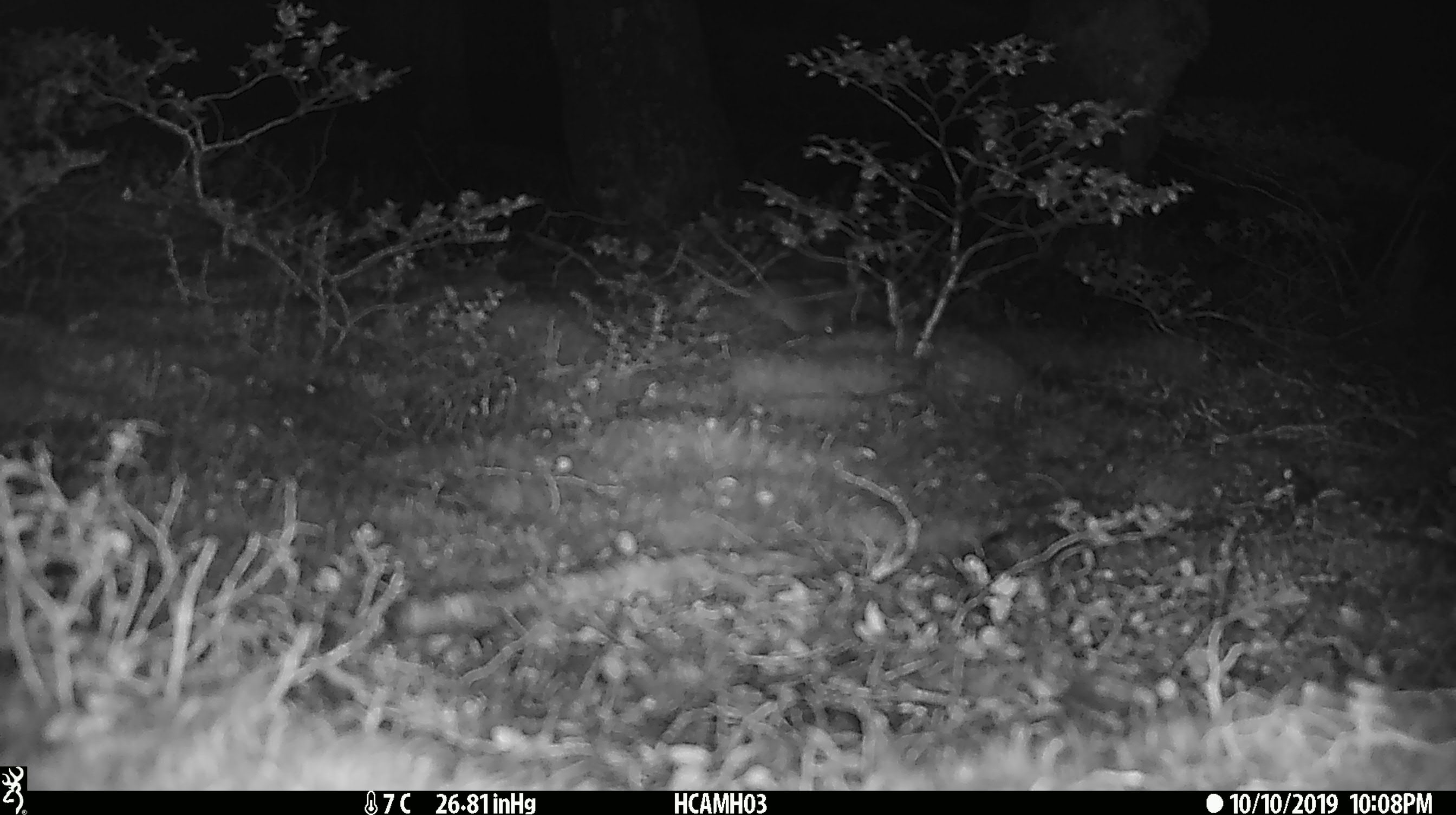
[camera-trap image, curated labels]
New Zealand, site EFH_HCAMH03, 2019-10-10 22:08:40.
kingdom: Animalia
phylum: Chordata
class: Mammalia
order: Rodentia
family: Muridae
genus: Mus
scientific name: Mus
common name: mouse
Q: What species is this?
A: Mouse (Mus).